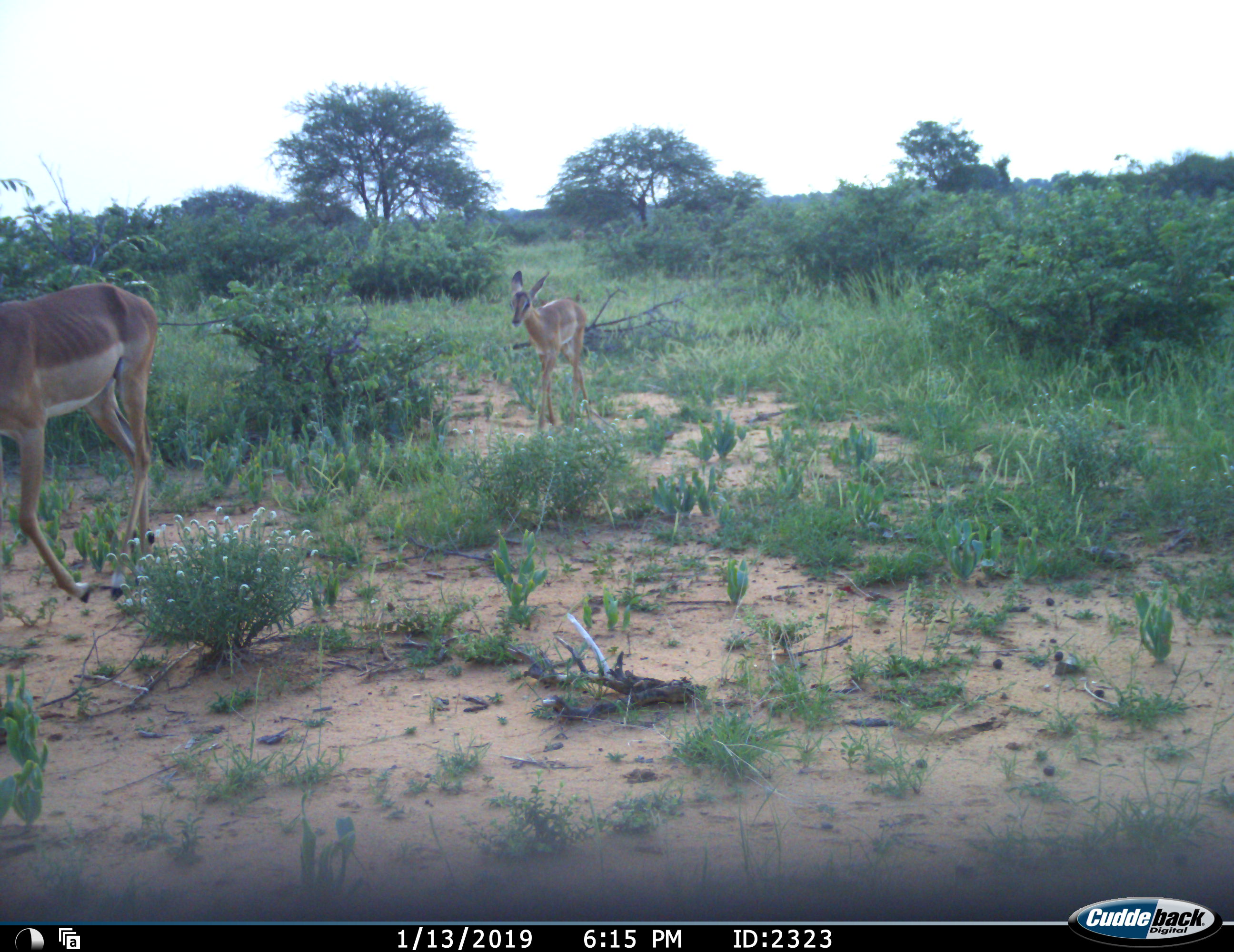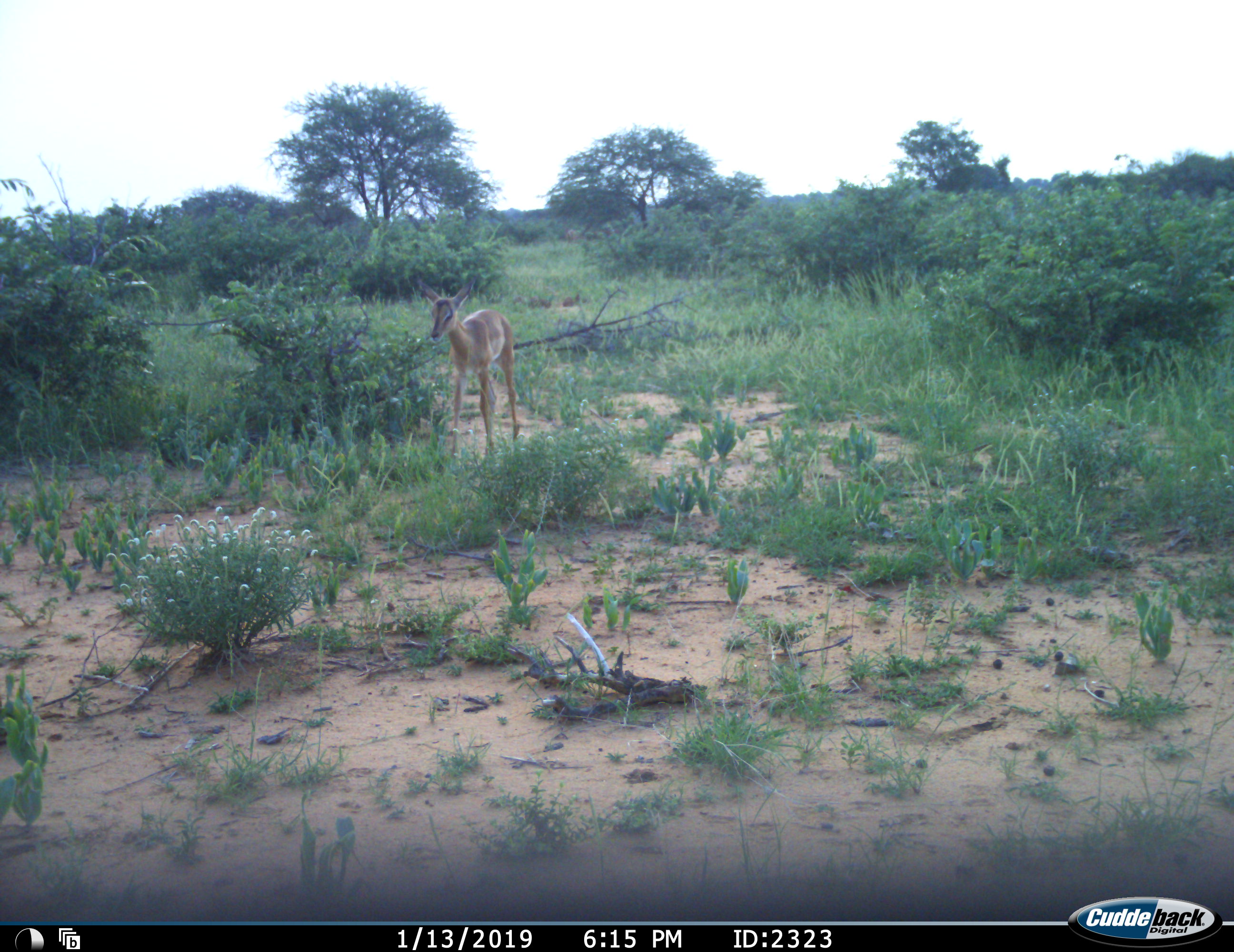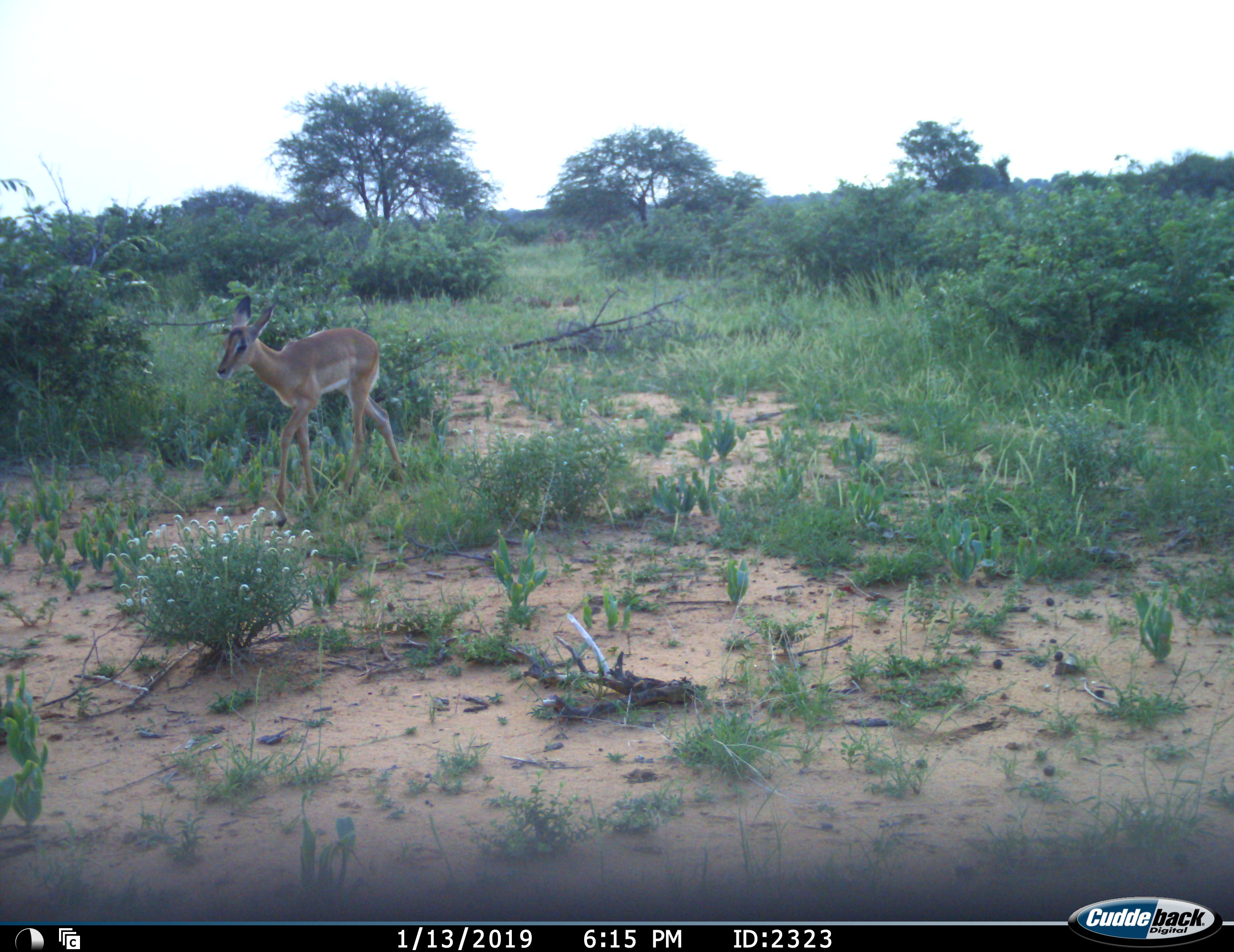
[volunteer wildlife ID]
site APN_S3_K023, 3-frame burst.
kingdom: Animalia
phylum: Chordata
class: Mammalia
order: Artiodactyla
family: Bovidae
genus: Aepyceros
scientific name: Aepyceros melampus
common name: impala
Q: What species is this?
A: Impala (Aepyceros melampus).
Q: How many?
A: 2.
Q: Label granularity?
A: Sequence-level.